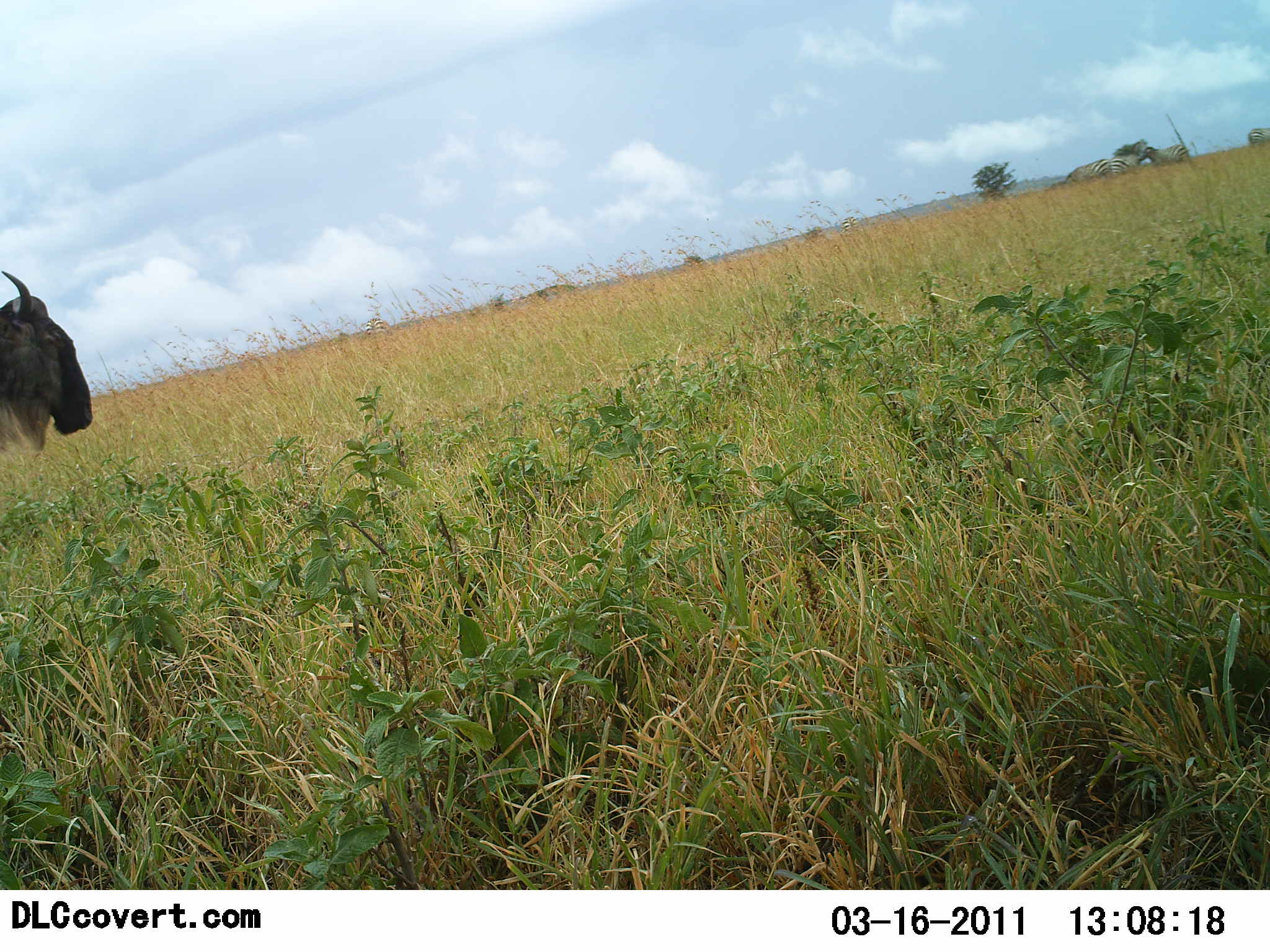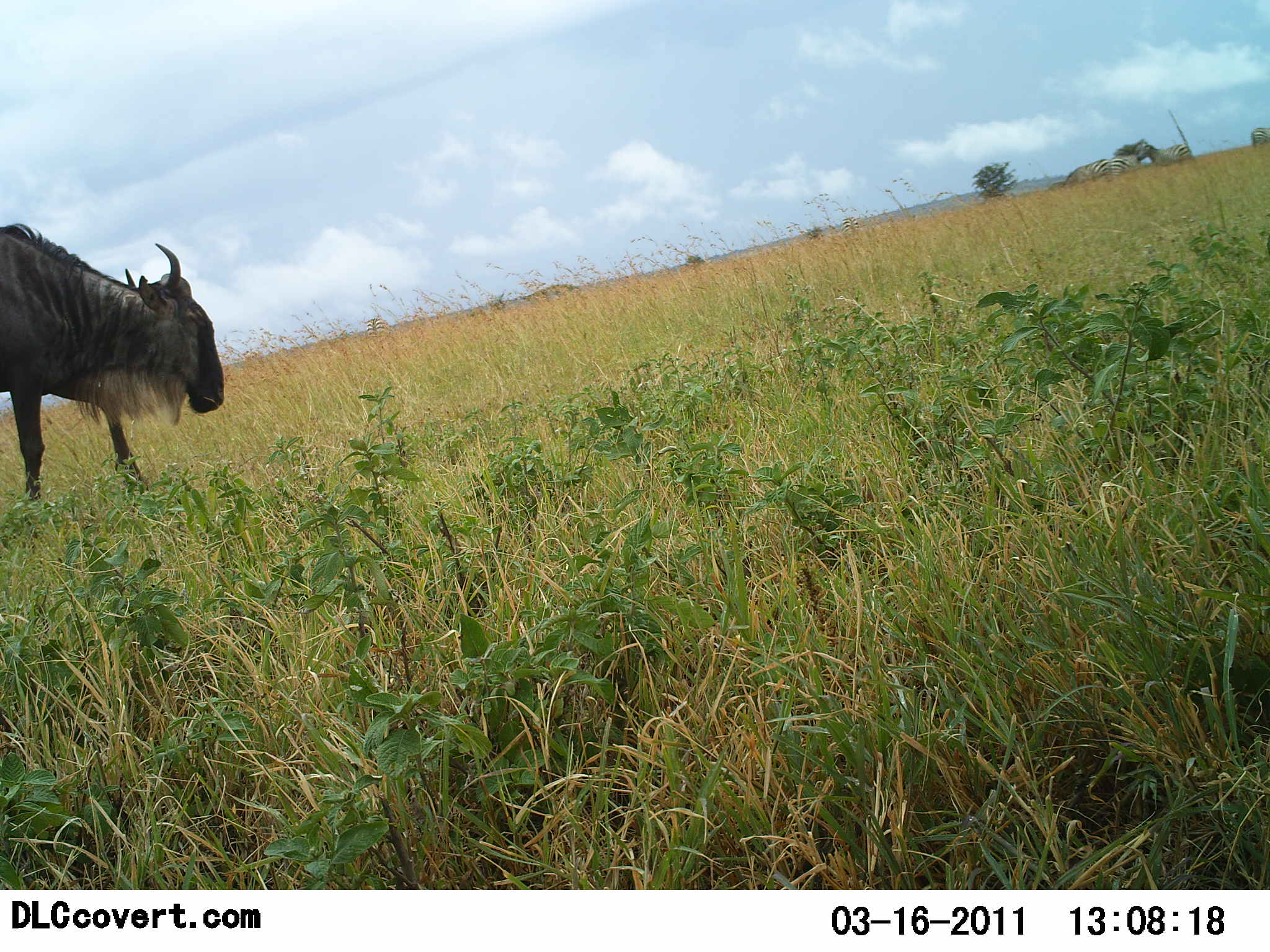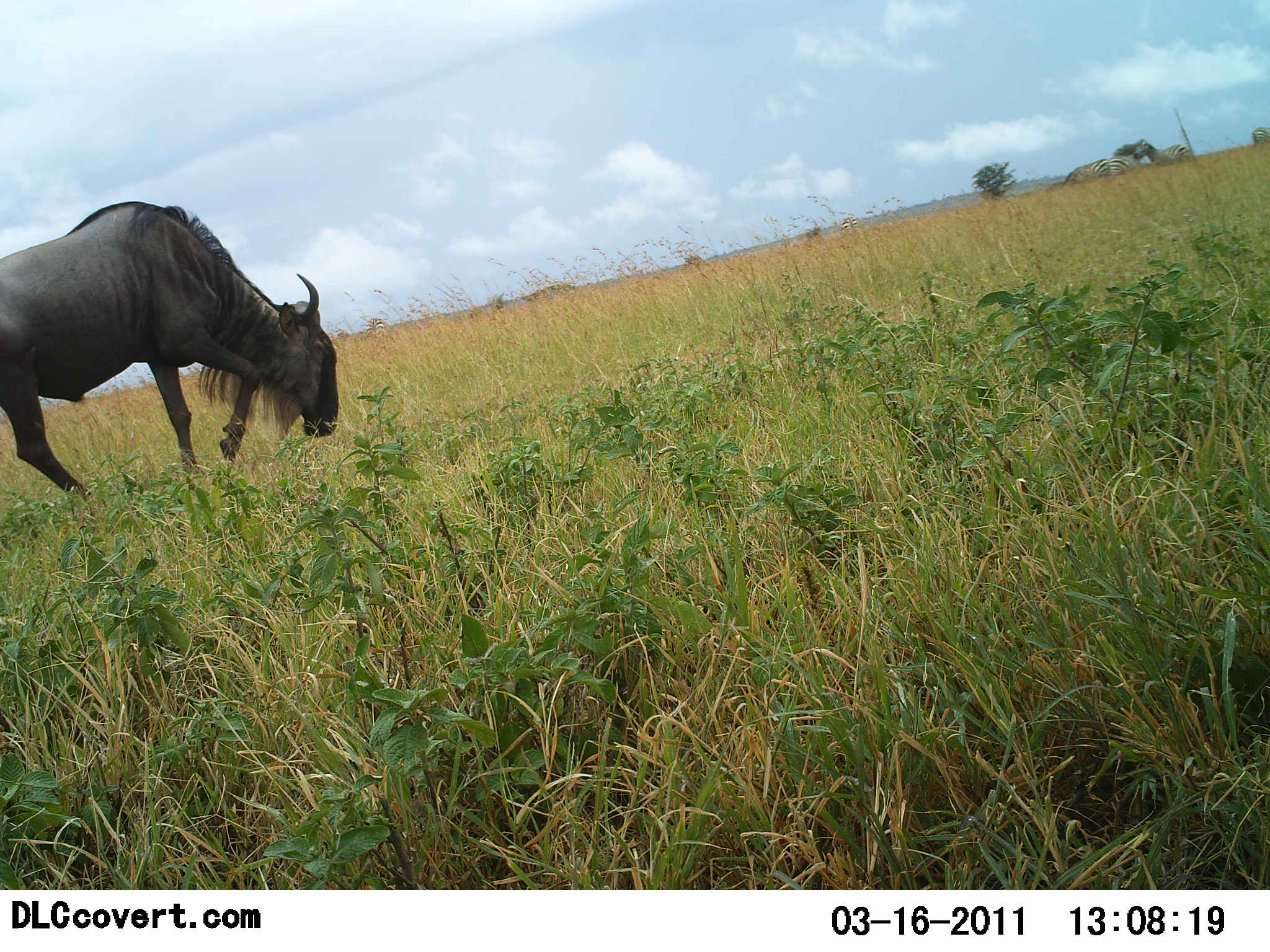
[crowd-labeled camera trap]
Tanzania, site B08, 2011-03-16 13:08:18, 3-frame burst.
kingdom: Animalia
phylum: Chordata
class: Mammalia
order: Artiodactyla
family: Bovidae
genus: Connochaetes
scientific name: Connochaetes taurinus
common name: blue wildebeest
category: wildebeest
Wildebeest (blue wildebeest) (Connochaetes taurinus), count 1. Behavior (volunteer vote fractions): standing 5%, resting 0%, moving 84%, interacting 0%. Young present (vote fraction): 0%. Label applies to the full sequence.